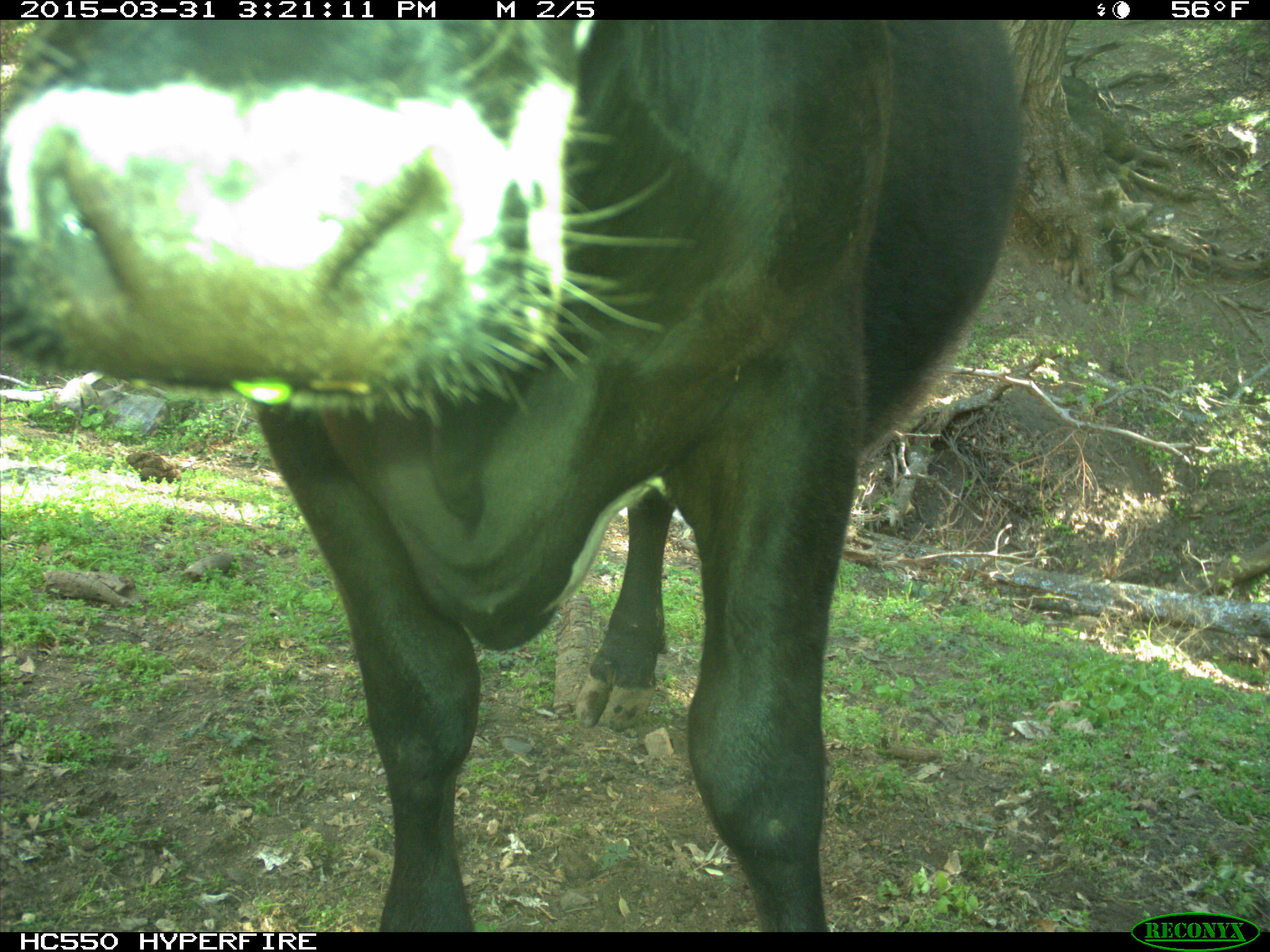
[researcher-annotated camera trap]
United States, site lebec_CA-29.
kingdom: Animalia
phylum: Chordata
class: Mammalia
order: Artiodactyla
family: Bovidae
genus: Bos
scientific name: Bos taurus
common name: domestic cow